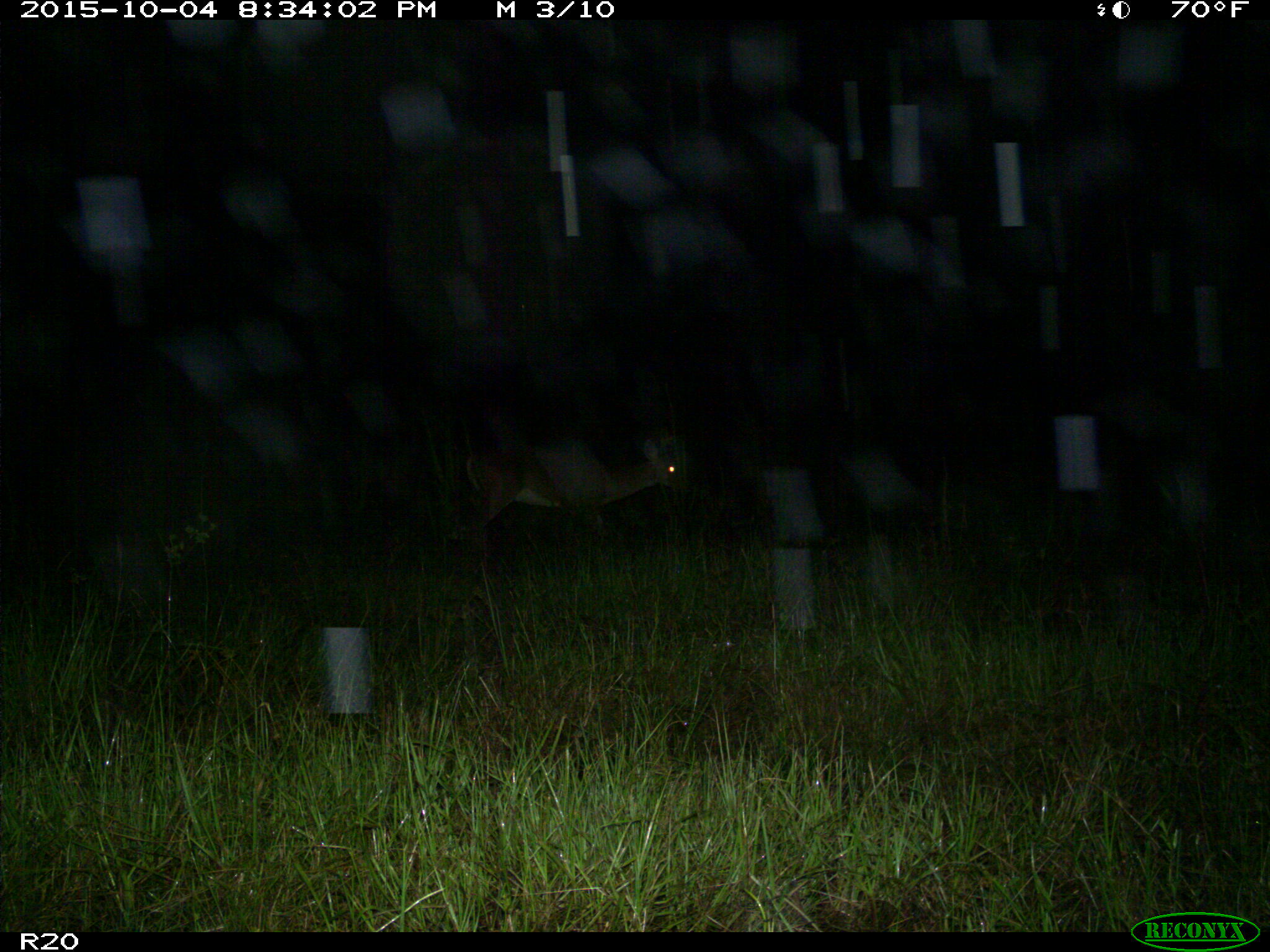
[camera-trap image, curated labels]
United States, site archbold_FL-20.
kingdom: Animalia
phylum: Chordata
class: Mammalia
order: Artiodactyla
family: Cervidae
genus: Odocoileus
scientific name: Odocoileus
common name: deer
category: unidentified deer